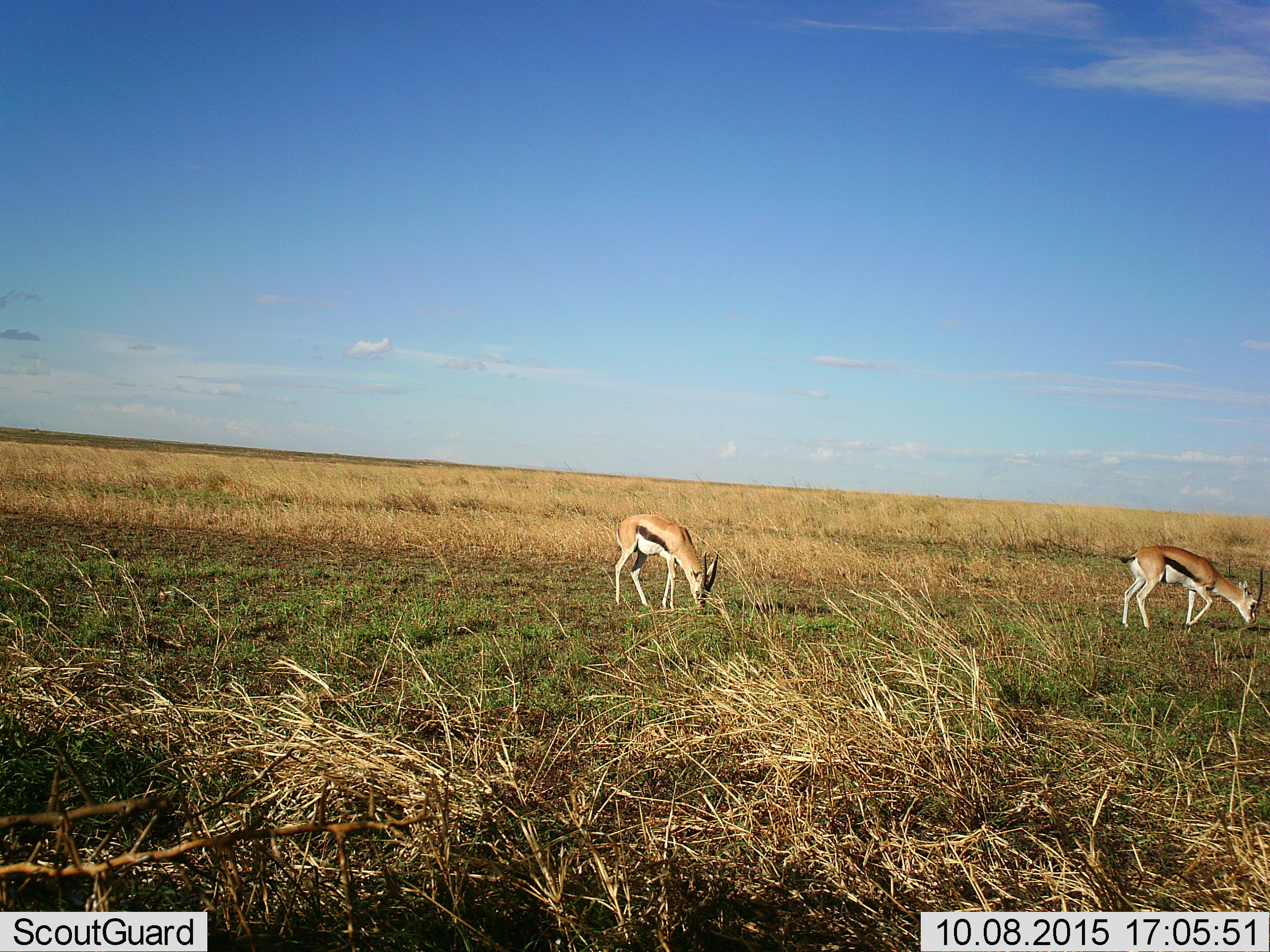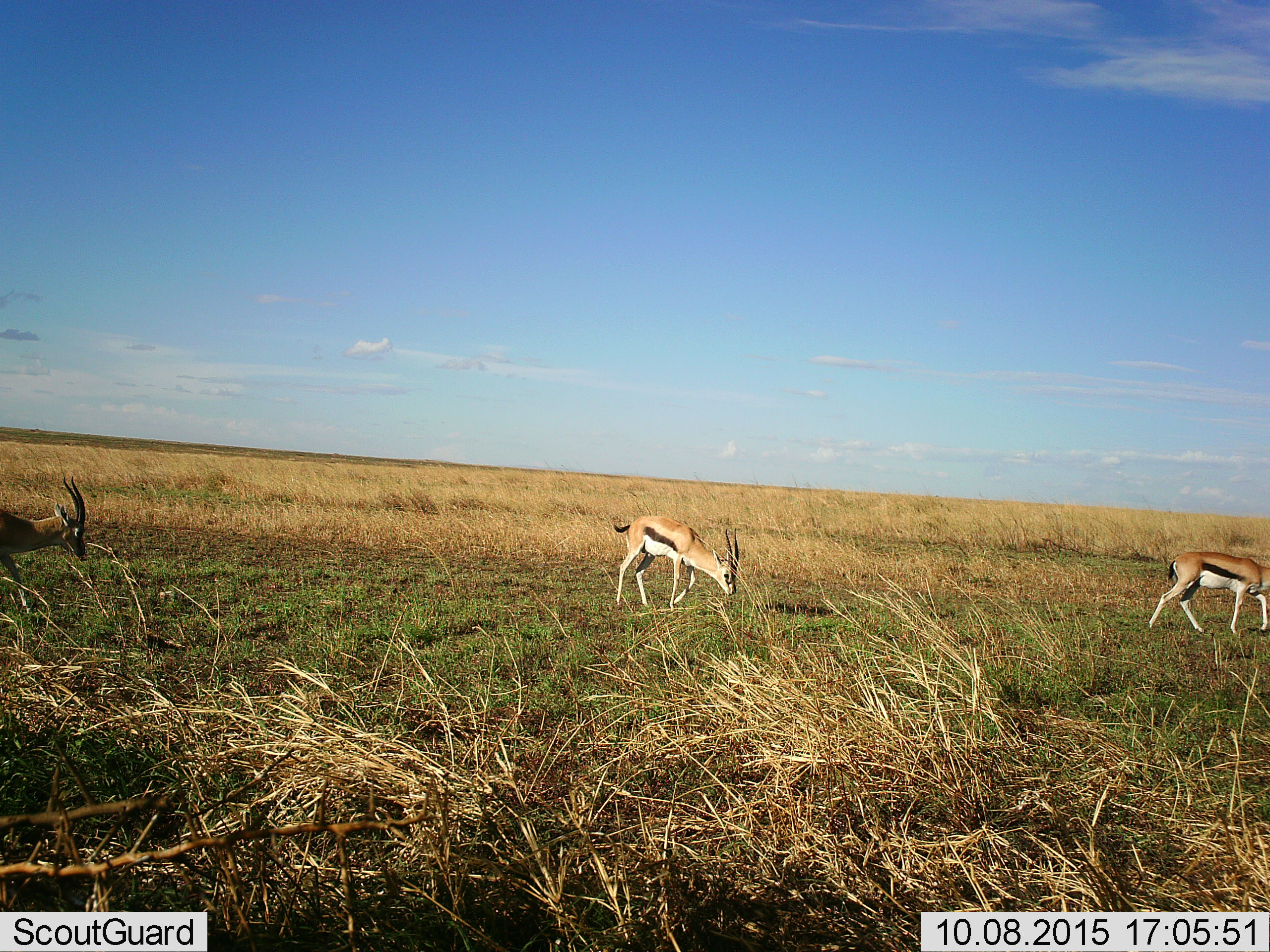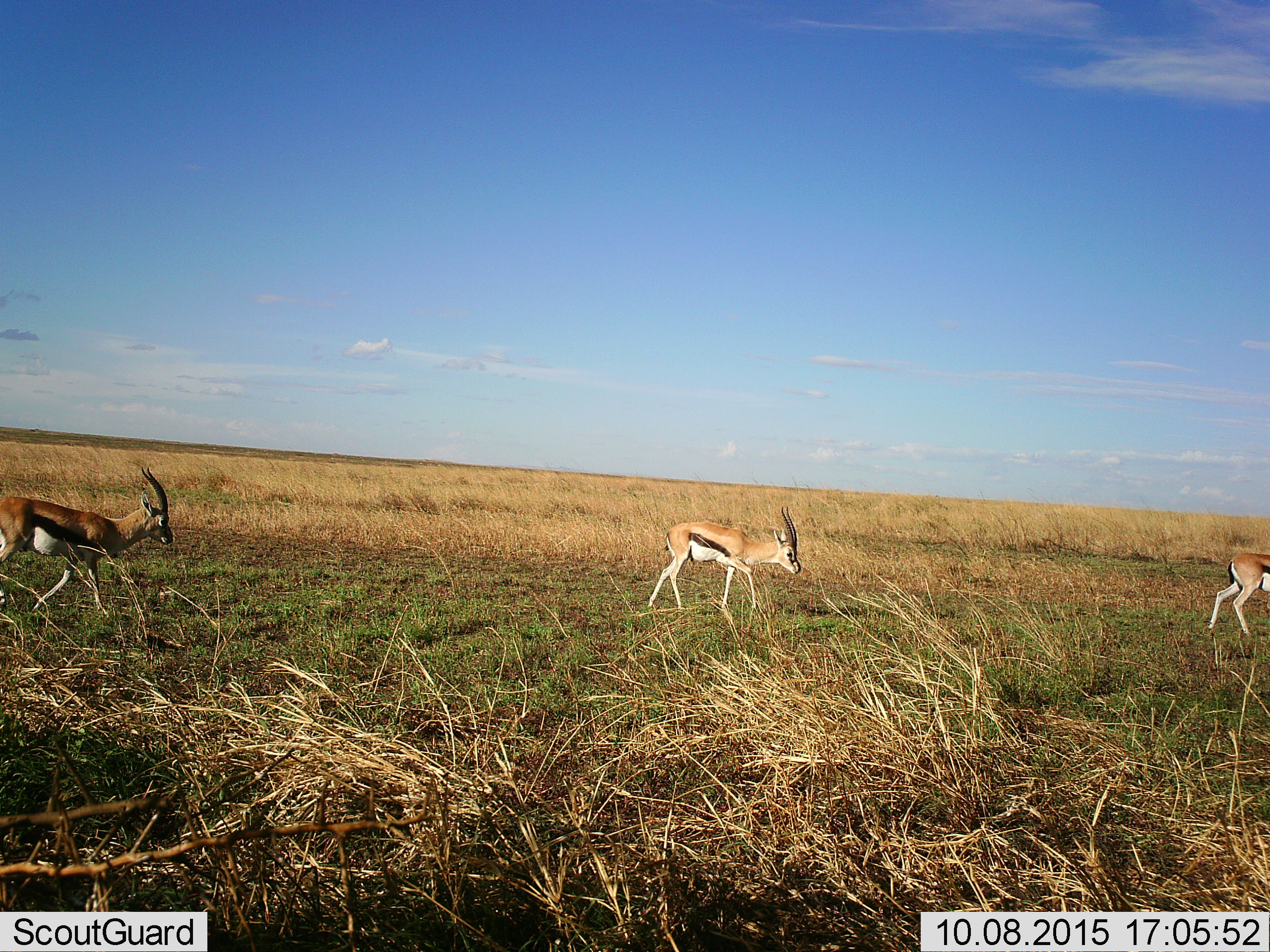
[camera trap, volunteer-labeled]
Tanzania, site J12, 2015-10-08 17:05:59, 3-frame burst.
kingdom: Animalia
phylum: Chordata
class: Mammalia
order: Artiodactyla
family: Bovidae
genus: Eudorcas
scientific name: Eudorcas thomsonii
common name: thomson's gazelle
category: gazellethomsons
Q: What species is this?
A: Gazellethomsons (thomson's gazelle) (Eudorcas thomsonii).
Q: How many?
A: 3.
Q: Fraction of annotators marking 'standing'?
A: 0%.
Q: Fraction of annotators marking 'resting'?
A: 0%.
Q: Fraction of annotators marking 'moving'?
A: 100%.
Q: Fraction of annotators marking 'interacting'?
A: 0%.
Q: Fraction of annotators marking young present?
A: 0%.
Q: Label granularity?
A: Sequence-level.